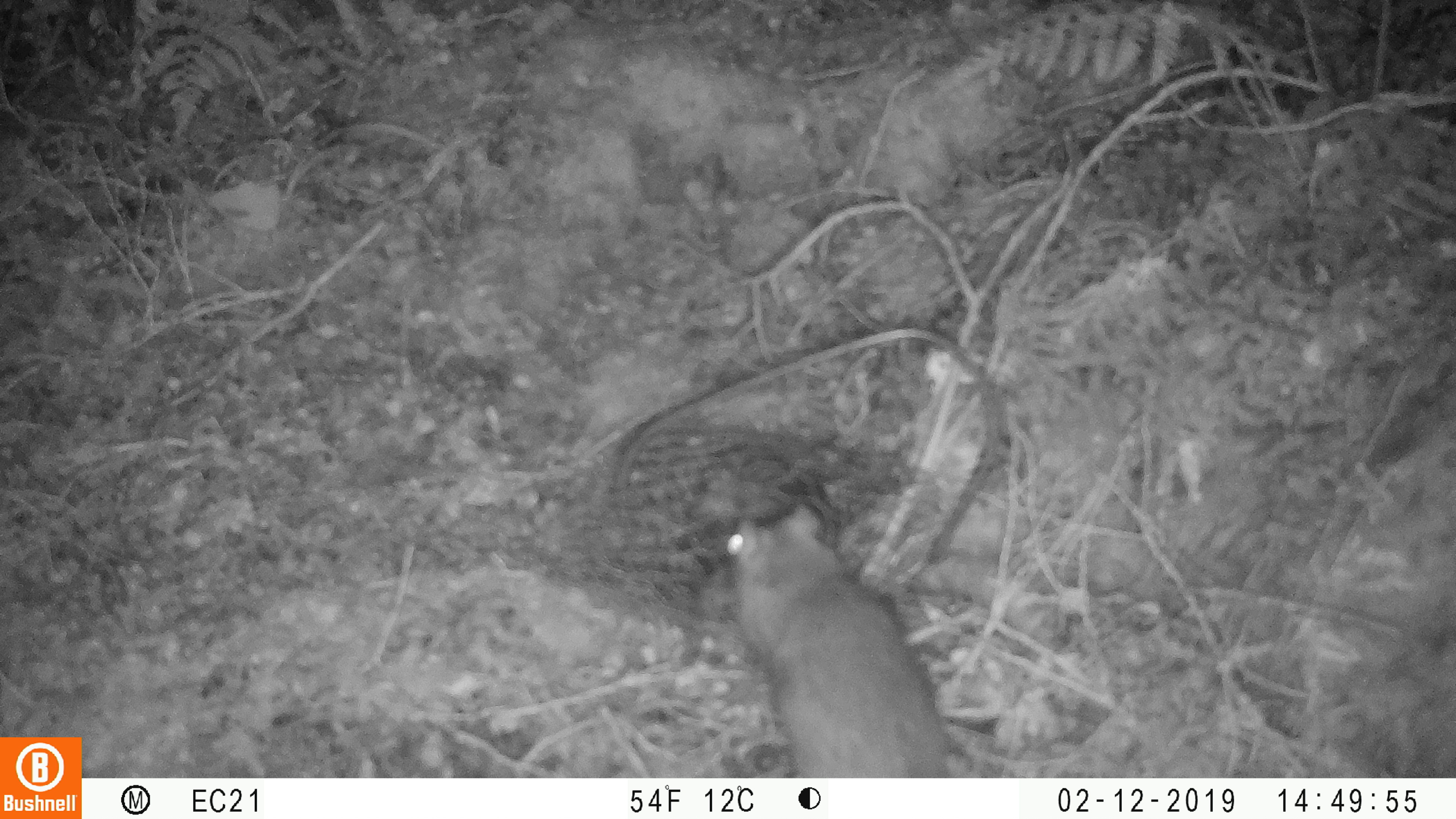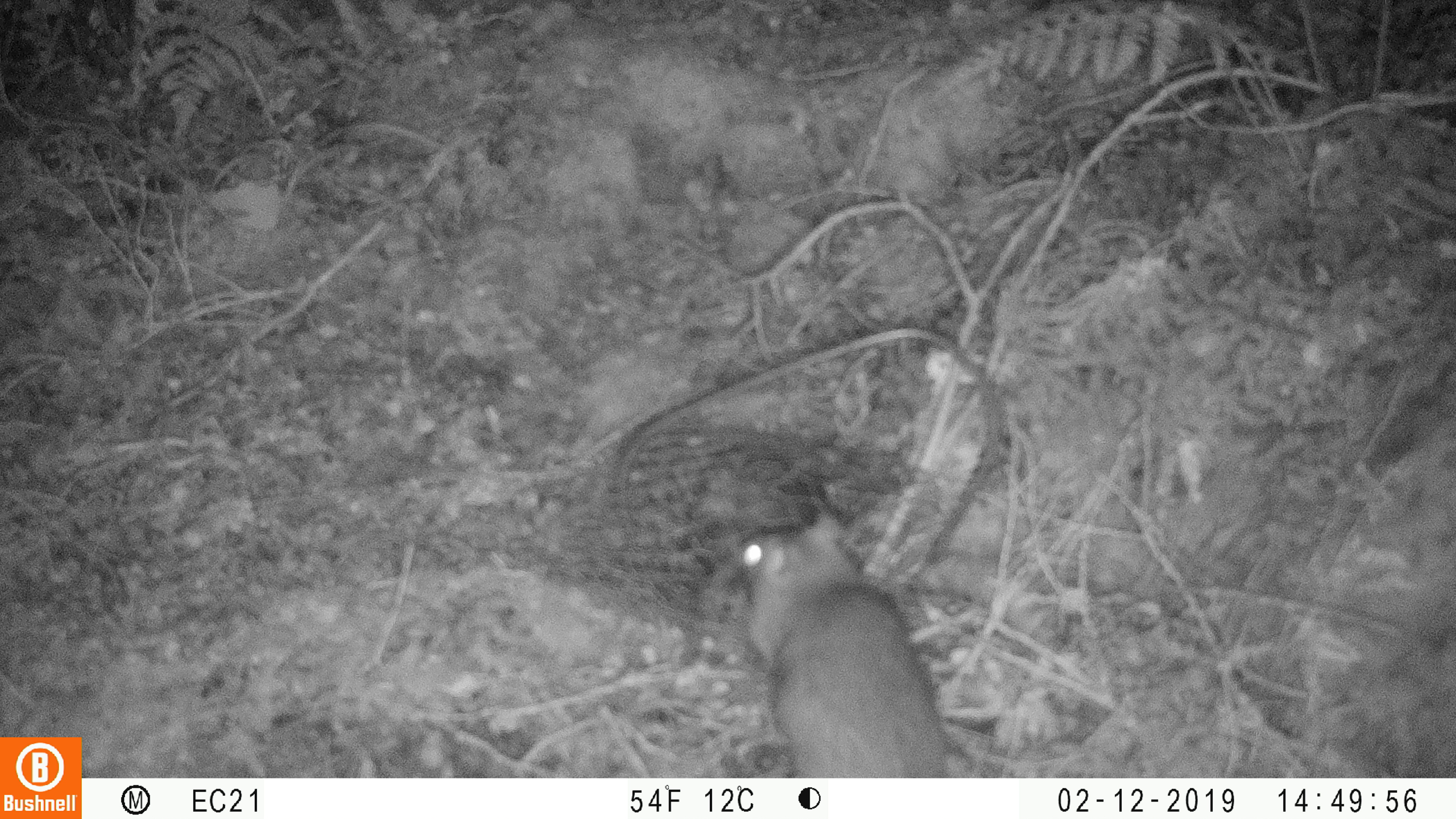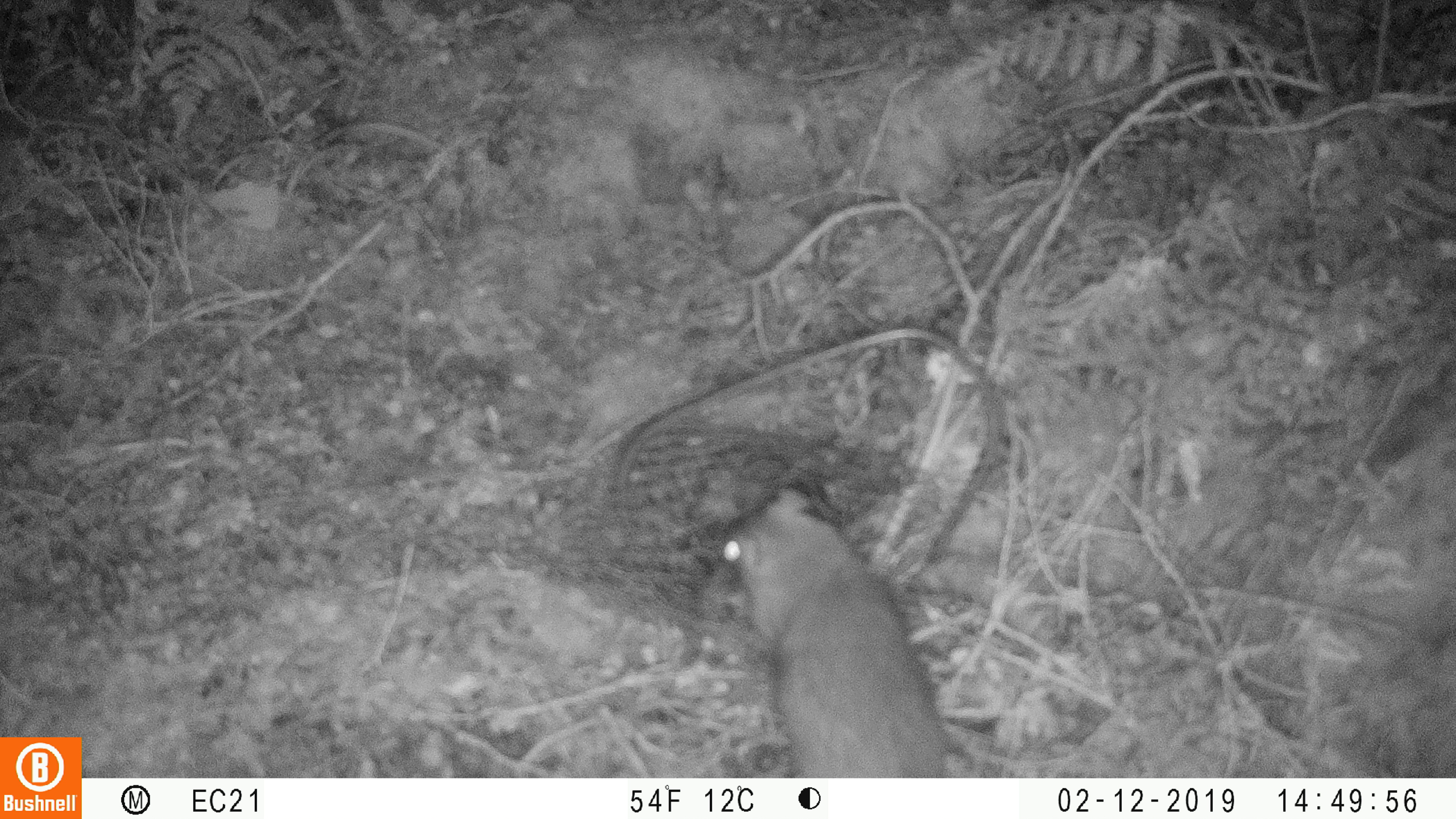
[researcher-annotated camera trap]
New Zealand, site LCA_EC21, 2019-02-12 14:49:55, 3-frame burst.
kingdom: Animalia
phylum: Chordata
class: Mammalia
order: Rodentia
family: Muridae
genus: Rattus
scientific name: Rattus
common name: rat